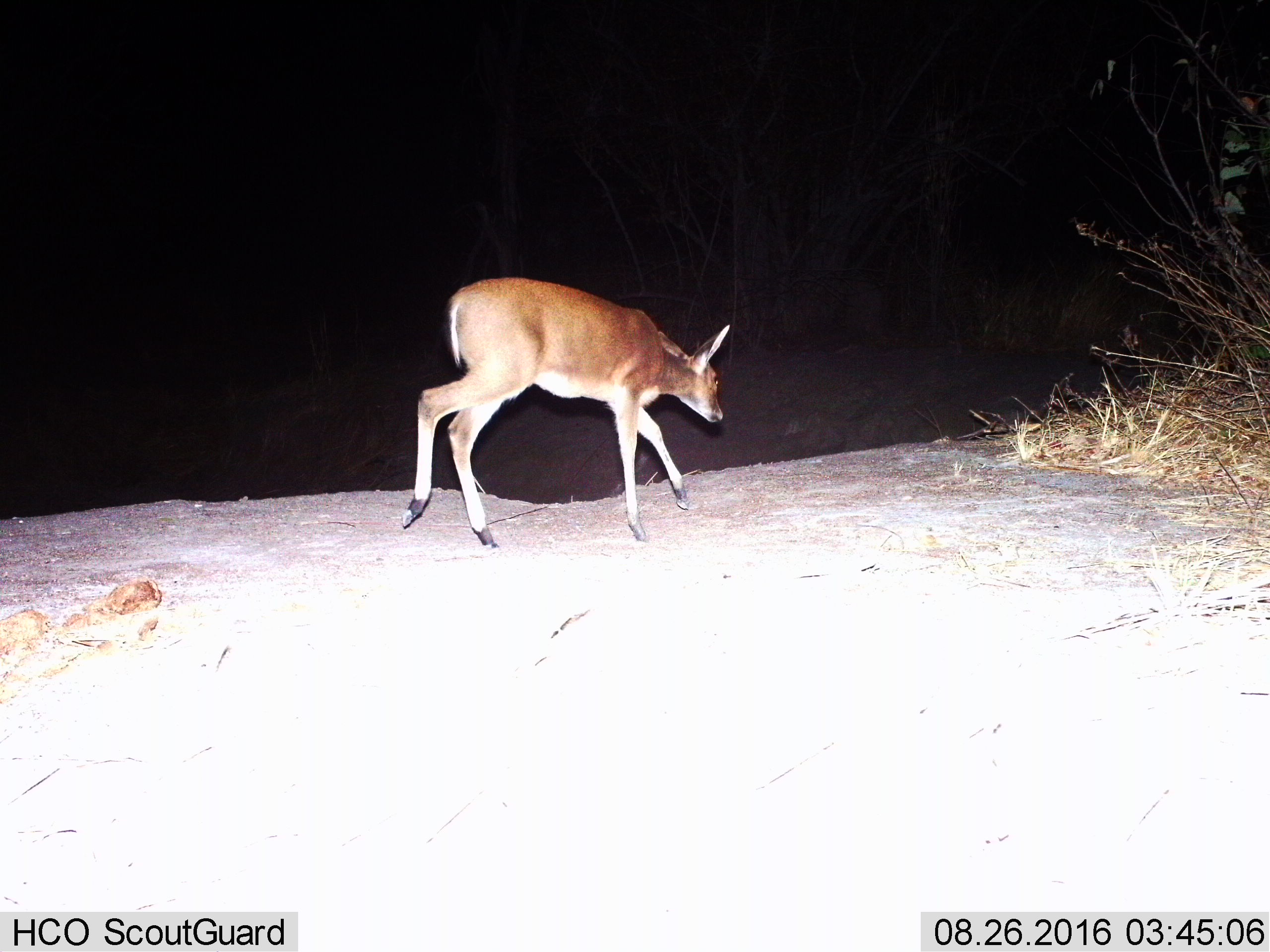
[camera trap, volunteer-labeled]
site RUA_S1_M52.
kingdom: Animalia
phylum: Chordata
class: Mammalia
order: Artiodactyla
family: Bovidae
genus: Sylvicapra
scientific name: Sylvicapra grimmia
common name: common duiker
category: duikercommongrey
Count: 1.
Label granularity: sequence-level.